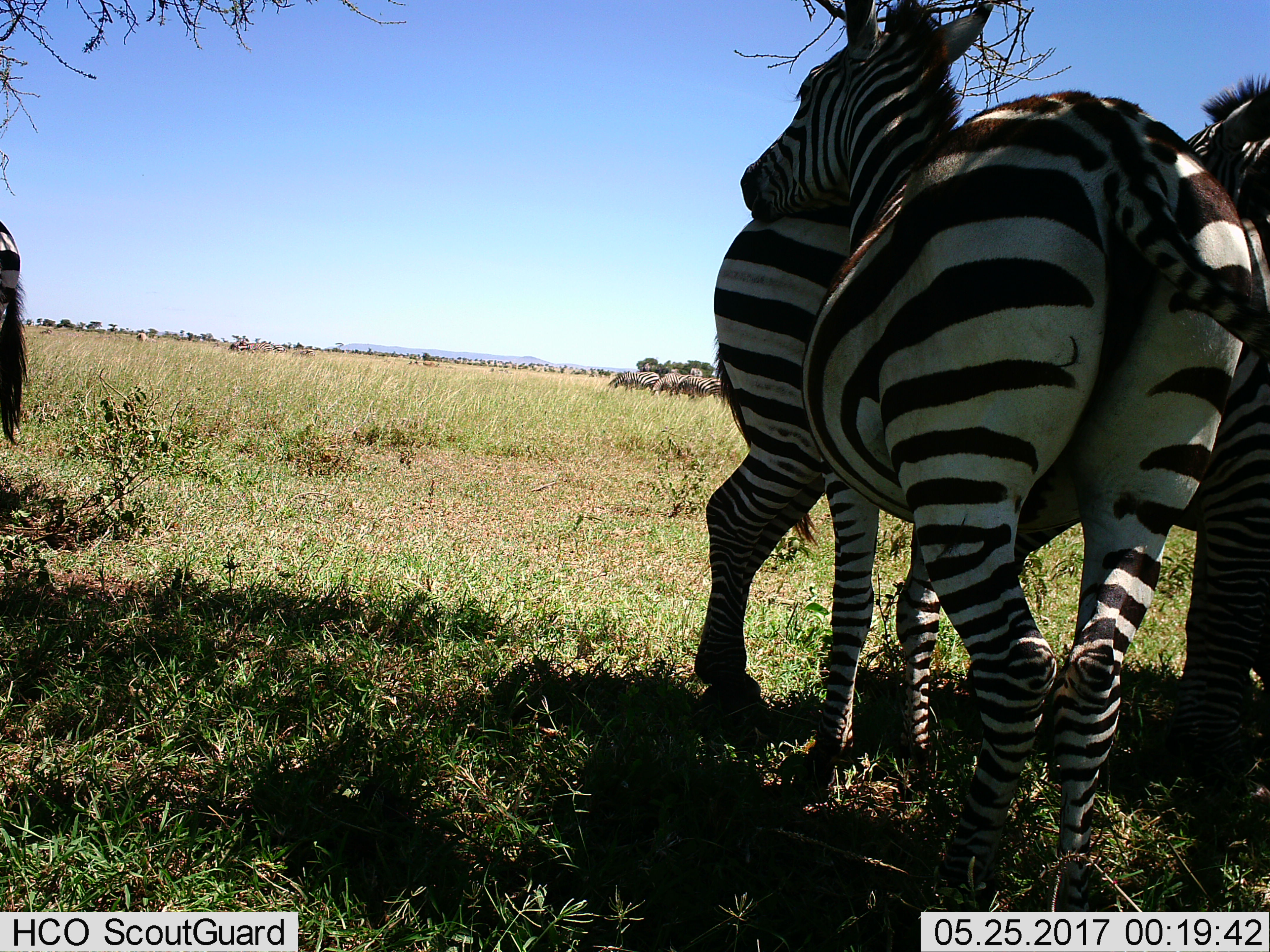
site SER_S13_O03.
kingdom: Animalia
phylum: Chordata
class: Mammalia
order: Perissodactyla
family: Equidae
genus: Equus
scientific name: Equus quagga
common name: plains zebra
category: zebraplains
Zebraplains (plains zebra) (Equus quagga), count 10. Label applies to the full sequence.